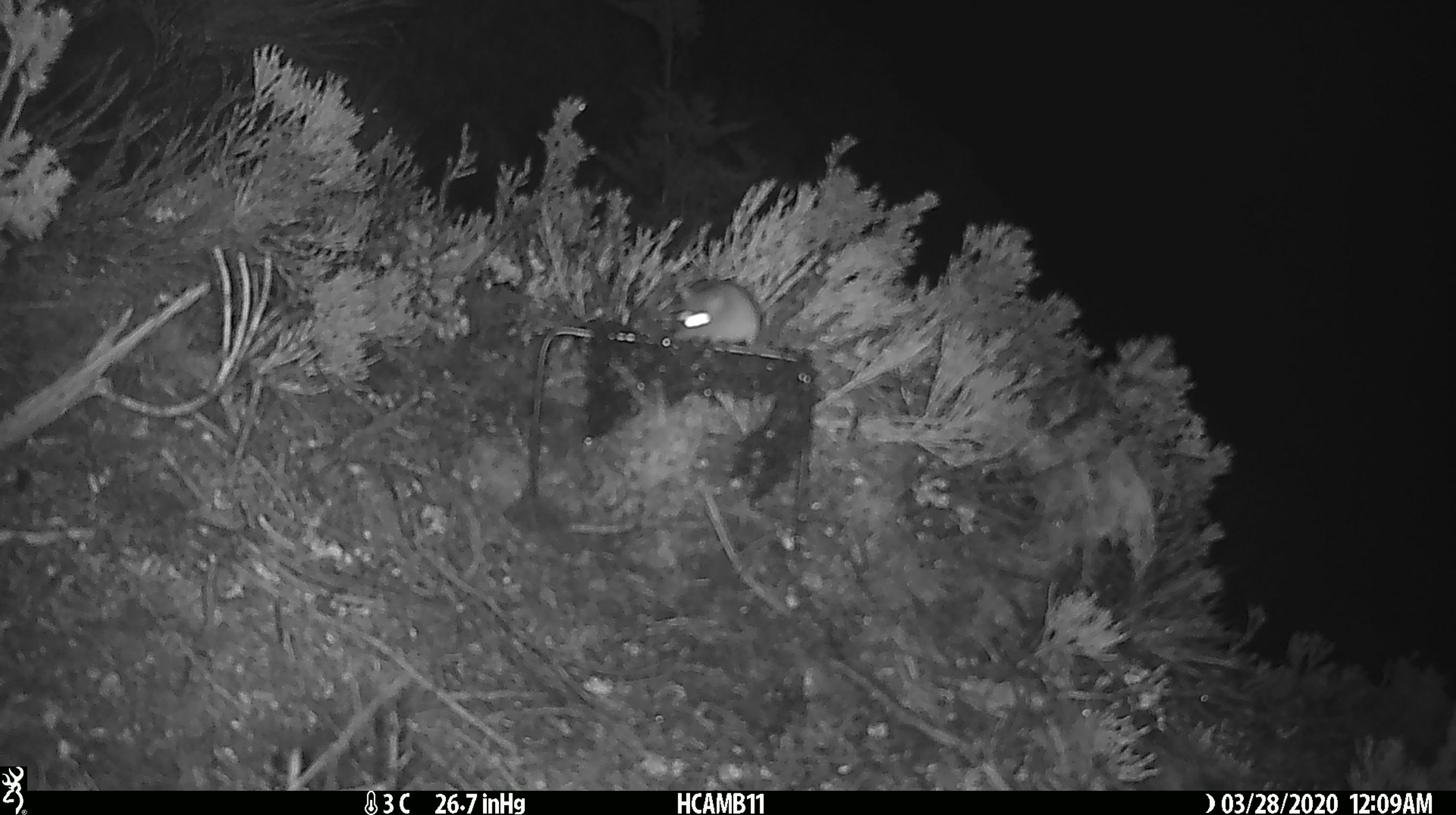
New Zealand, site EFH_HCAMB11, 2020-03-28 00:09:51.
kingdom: Animalia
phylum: Chordata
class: Mammalia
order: Rodentia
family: Muridae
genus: Mus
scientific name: Mus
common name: mouse